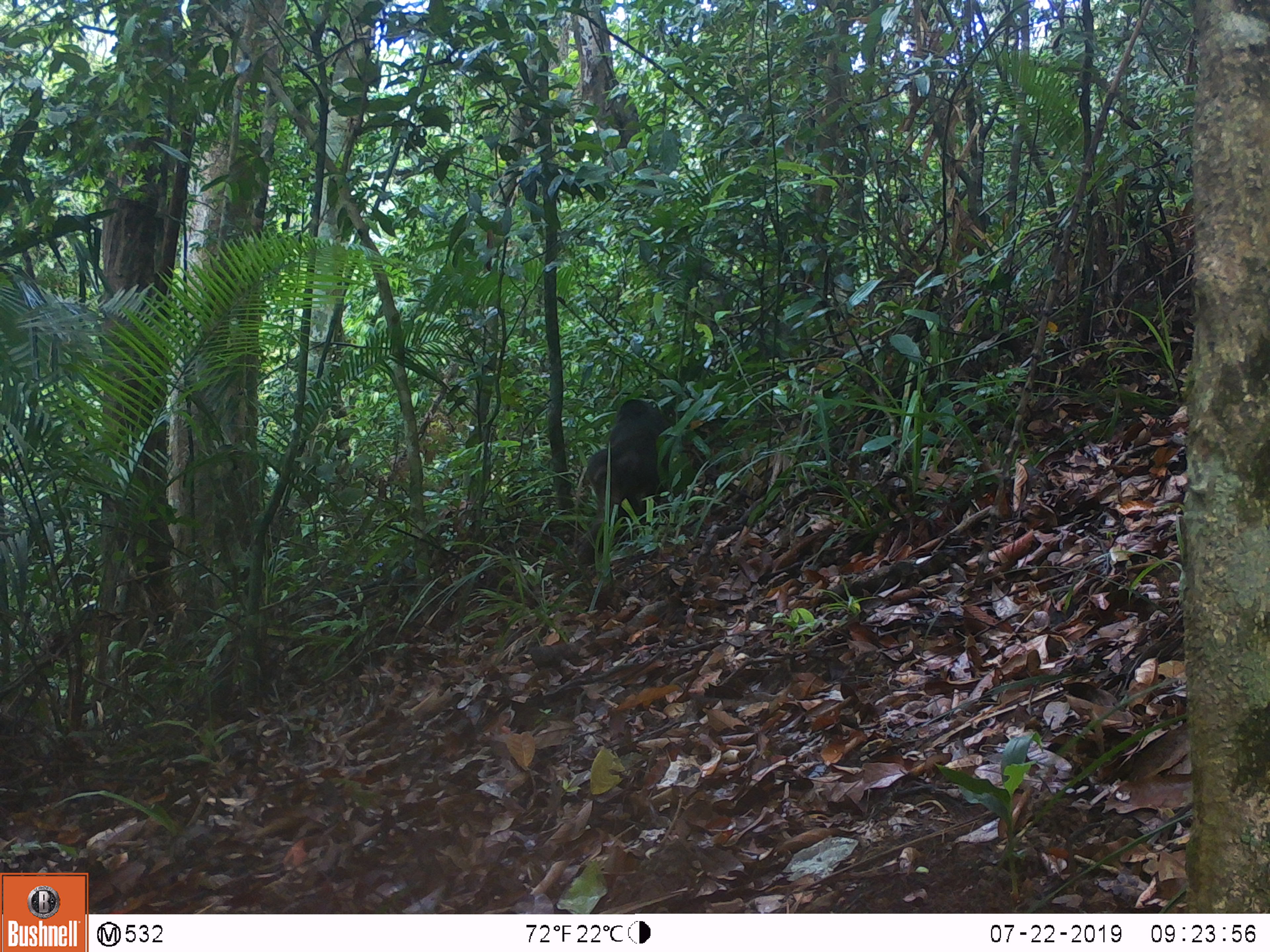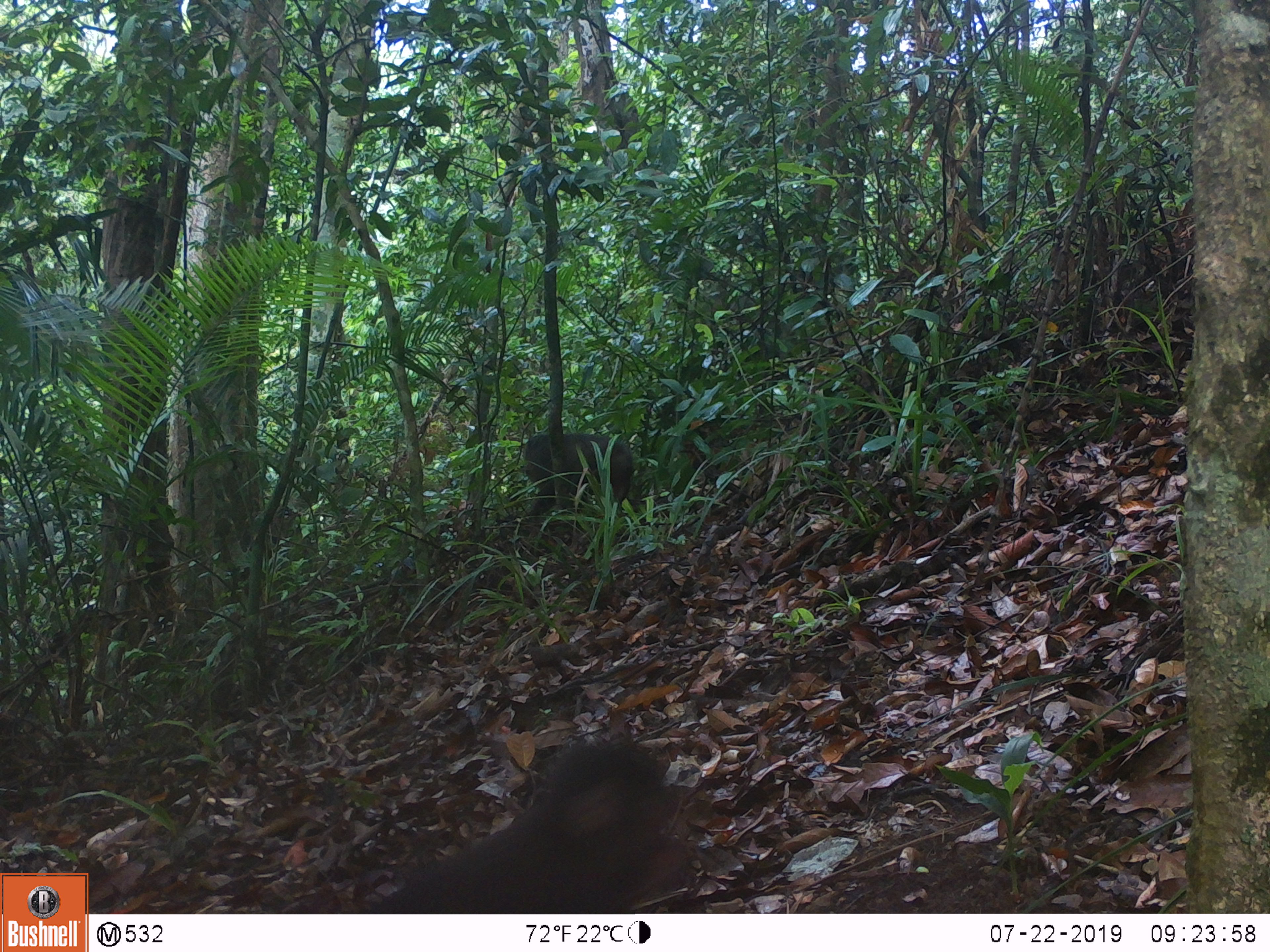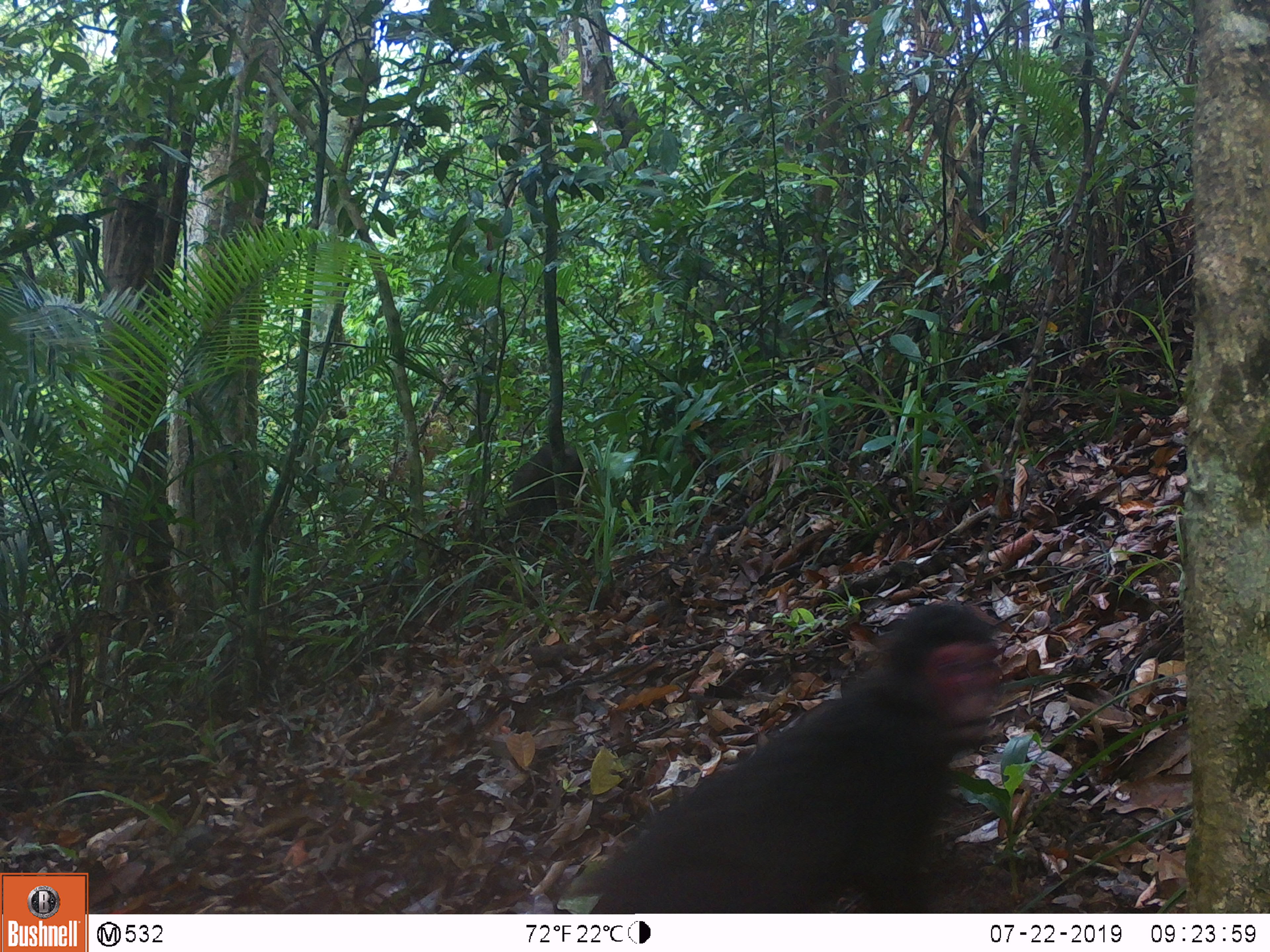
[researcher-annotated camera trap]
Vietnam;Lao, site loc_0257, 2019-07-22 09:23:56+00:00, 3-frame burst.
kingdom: Animalia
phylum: Chordata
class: Mammalia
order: Primates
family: Cercopithecidae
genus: Macaca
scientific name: Macaca arctoides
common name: stump-tailed macaque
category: stump tailed macaque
Stump tailed macaque (stump-tailed macaque) (Macaca arctoides). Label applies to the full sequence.